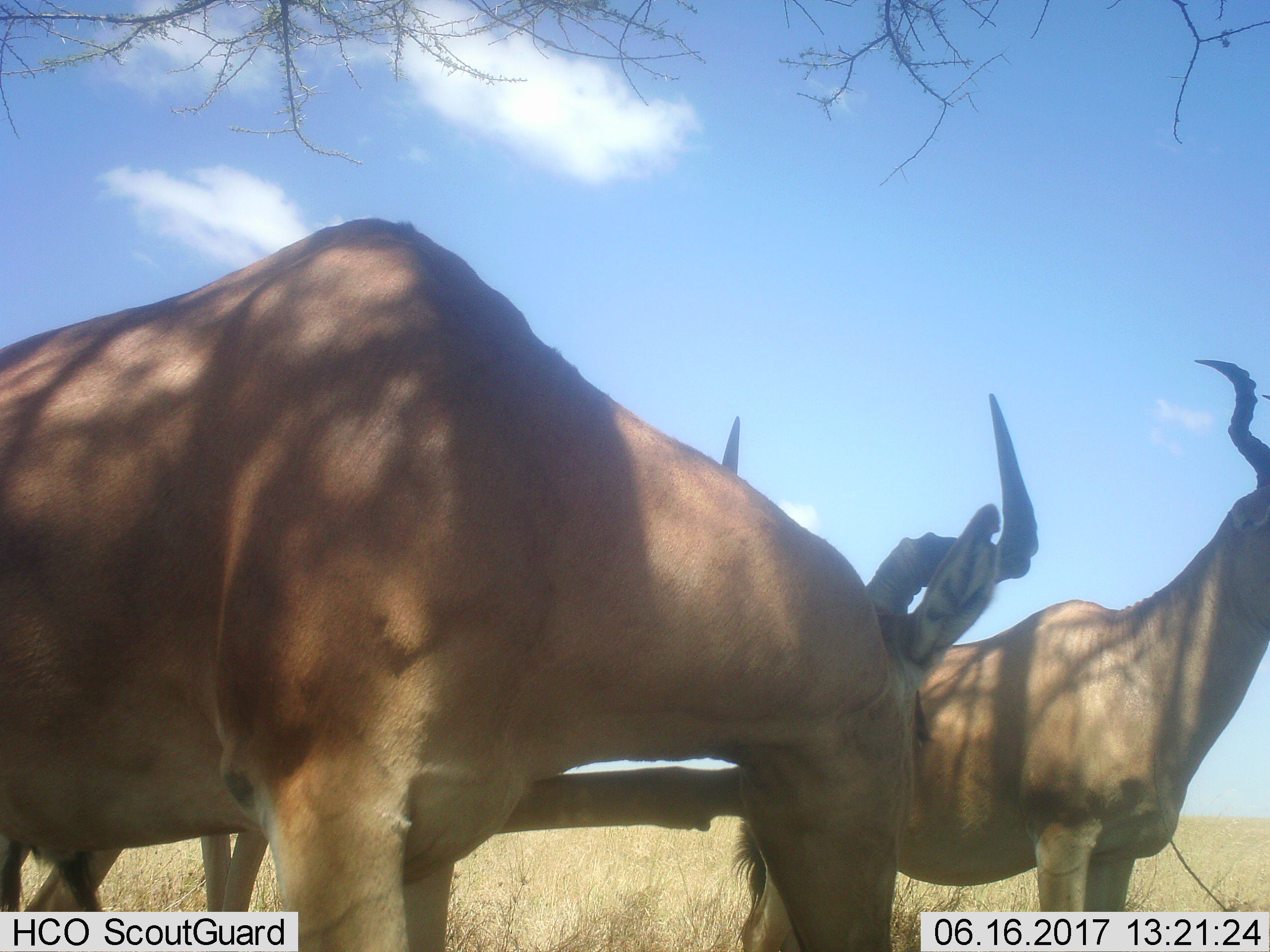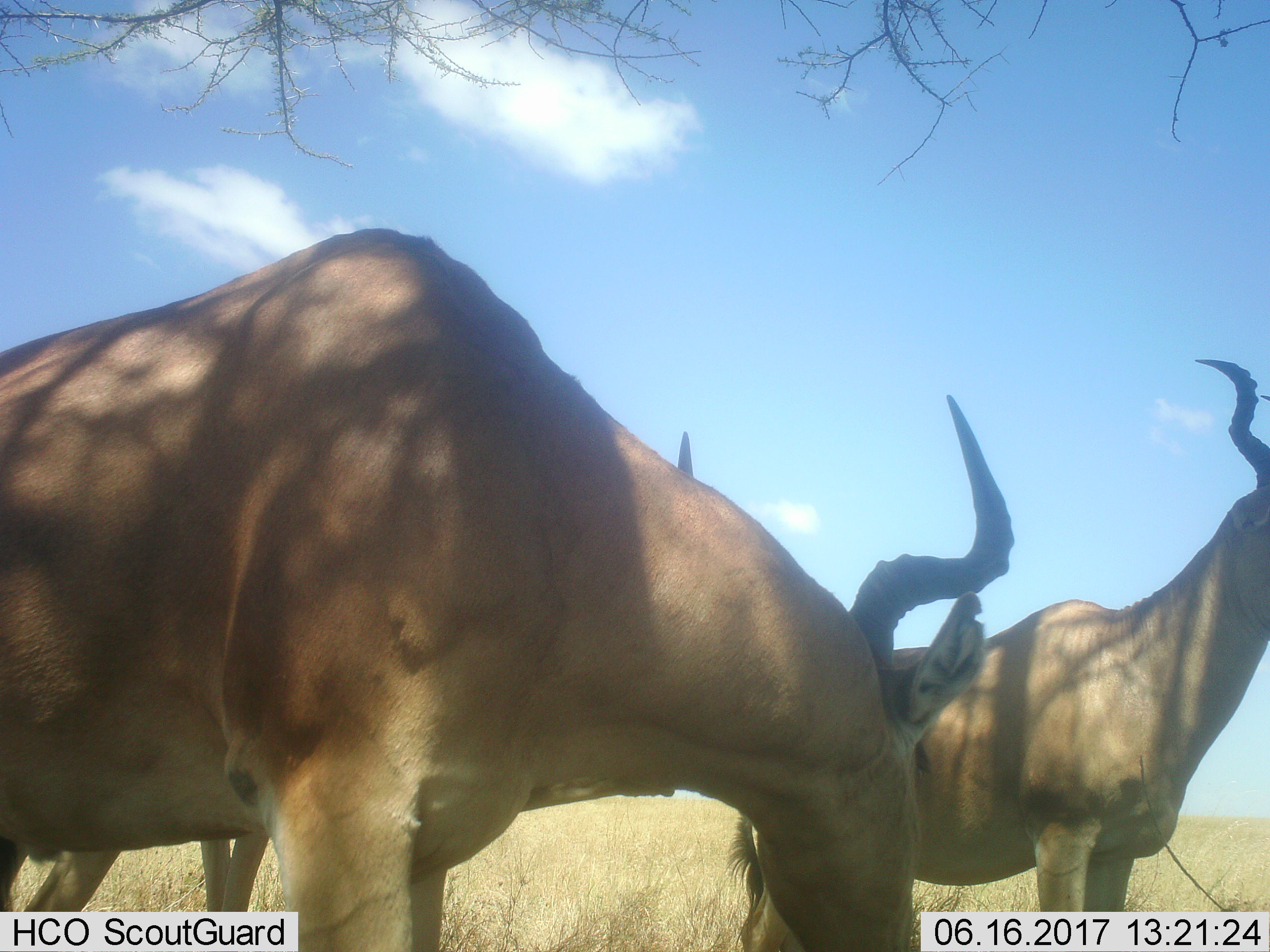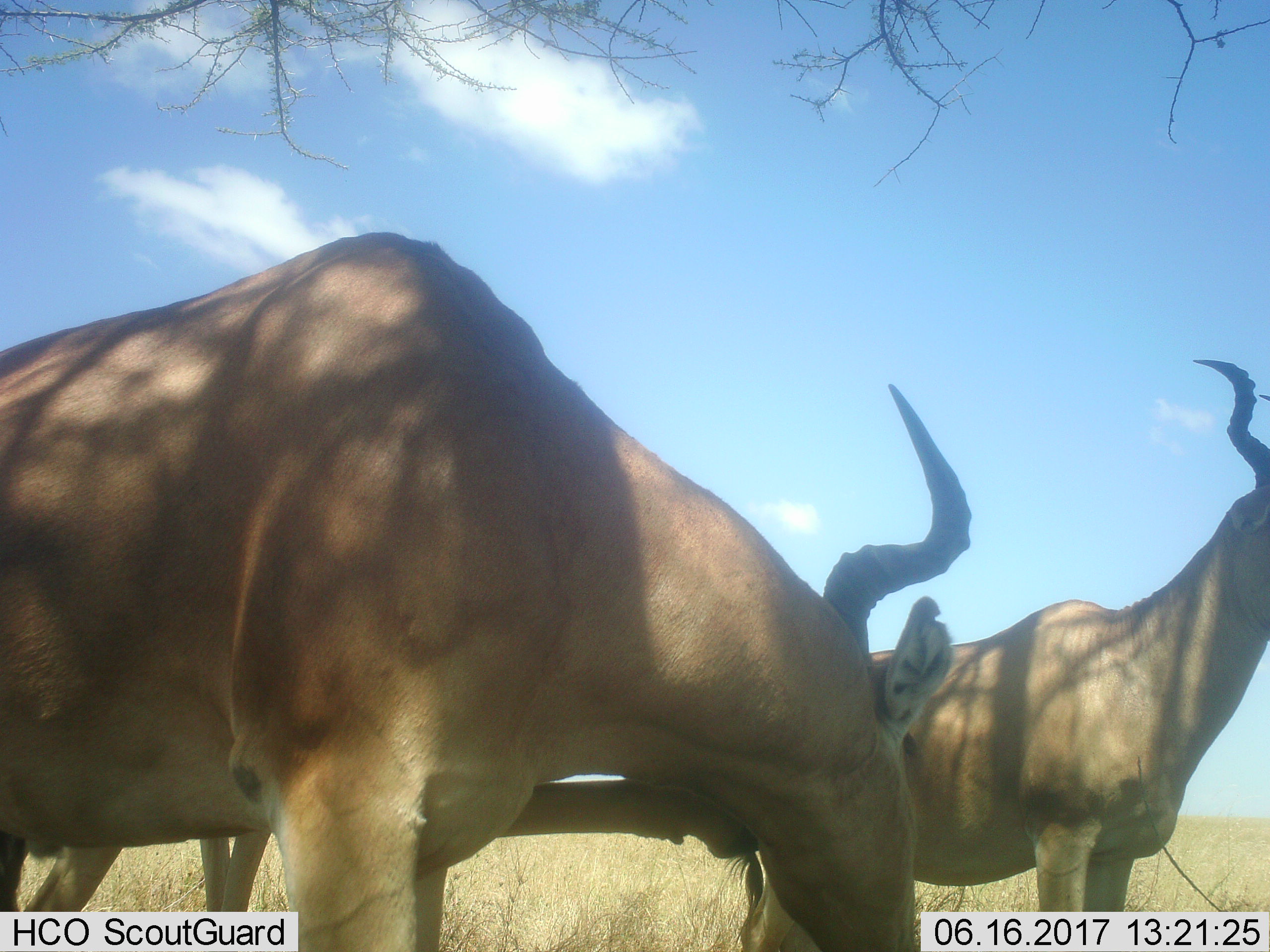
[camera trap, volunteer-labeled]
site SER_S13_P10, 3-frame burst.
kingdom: Animalia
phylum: Chordata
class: Mammalia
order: Artiodactyla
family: Bovidae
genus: Alcelaphus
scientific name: Alcelaphus buselaphus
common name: hartebeest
Hartebeest (Alcelaphus buselaphus), count 3. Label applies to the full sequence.